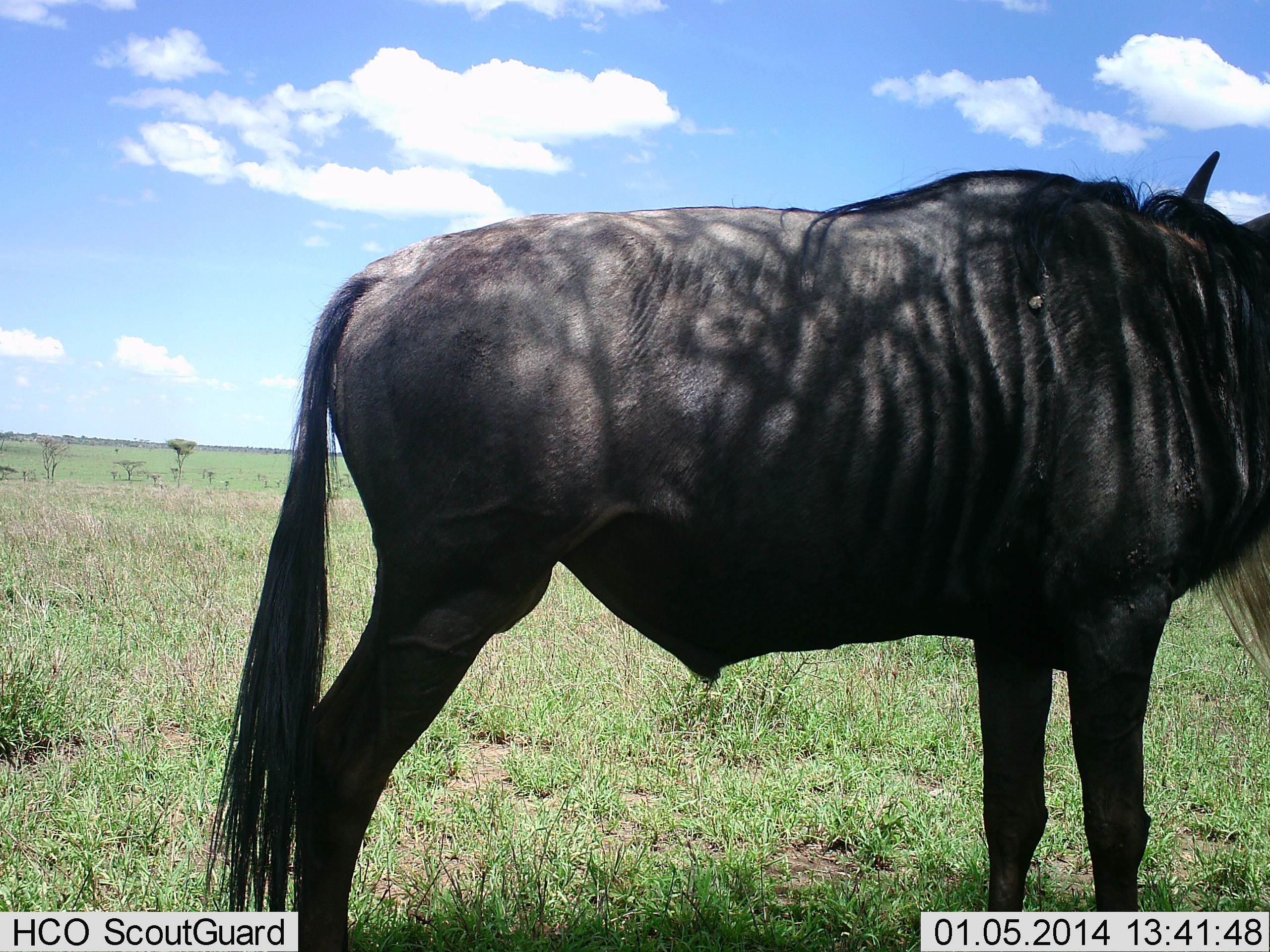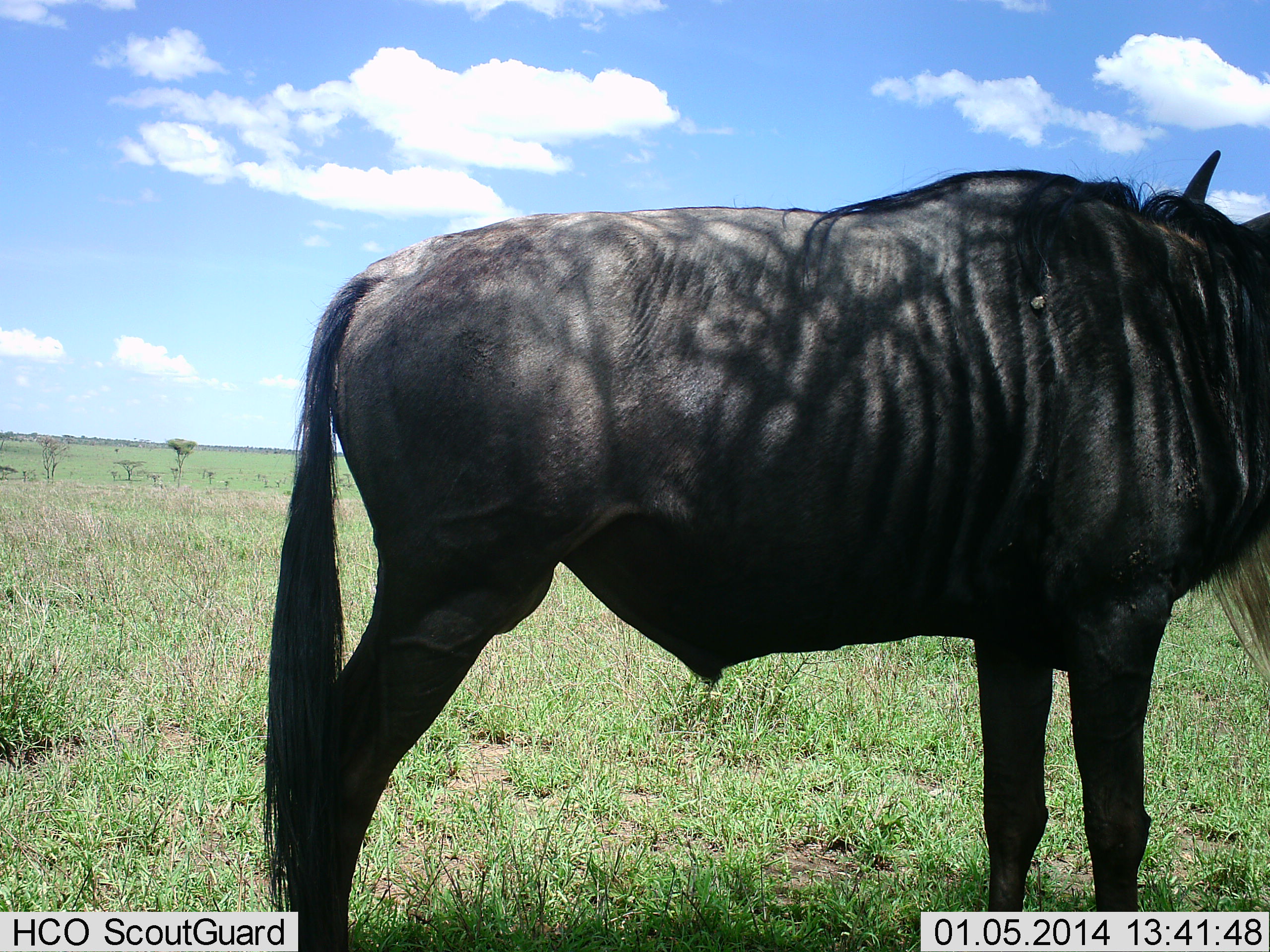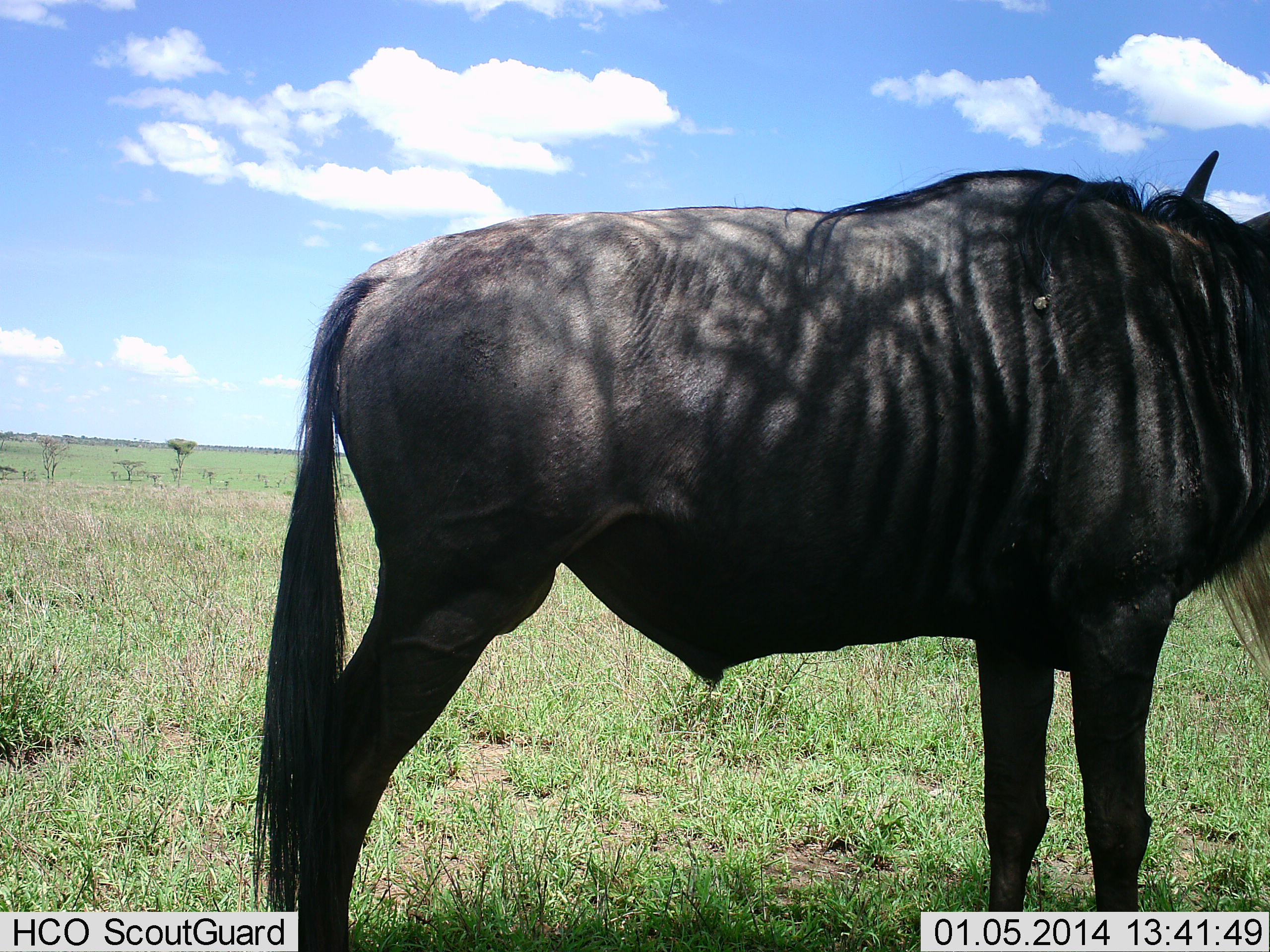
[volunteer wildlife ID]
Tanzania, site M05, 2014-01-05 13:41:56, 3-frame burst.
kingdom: Animalia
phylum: Chordata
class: Mammalia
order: Artiodactyla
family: Bovidae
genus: Connochaetes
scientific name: Connochaetes taurinus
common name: blue wildebeest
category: wildebeest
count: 1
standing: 100%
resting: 10%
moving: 0%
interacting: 0%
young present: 0%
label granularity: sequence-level